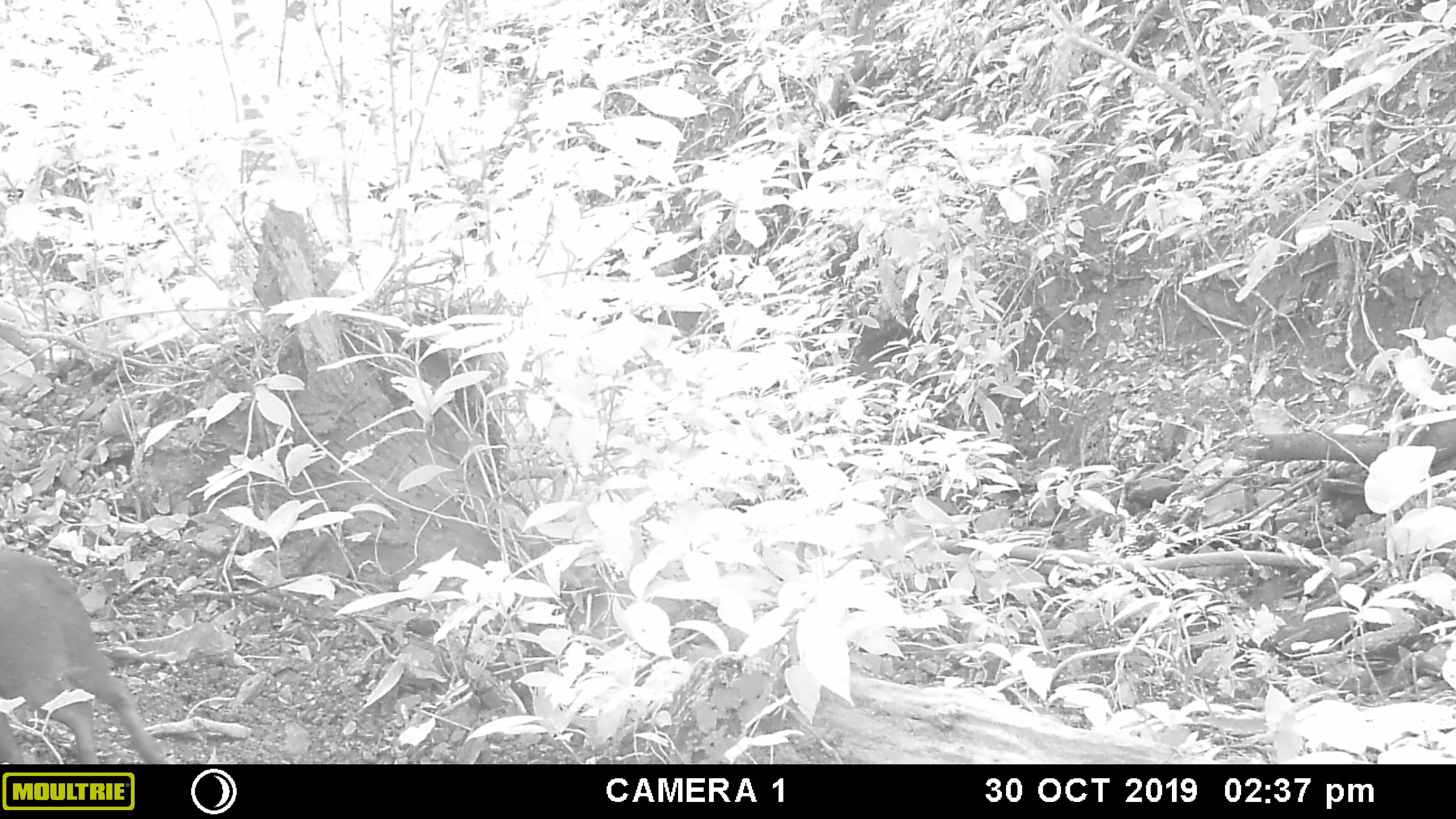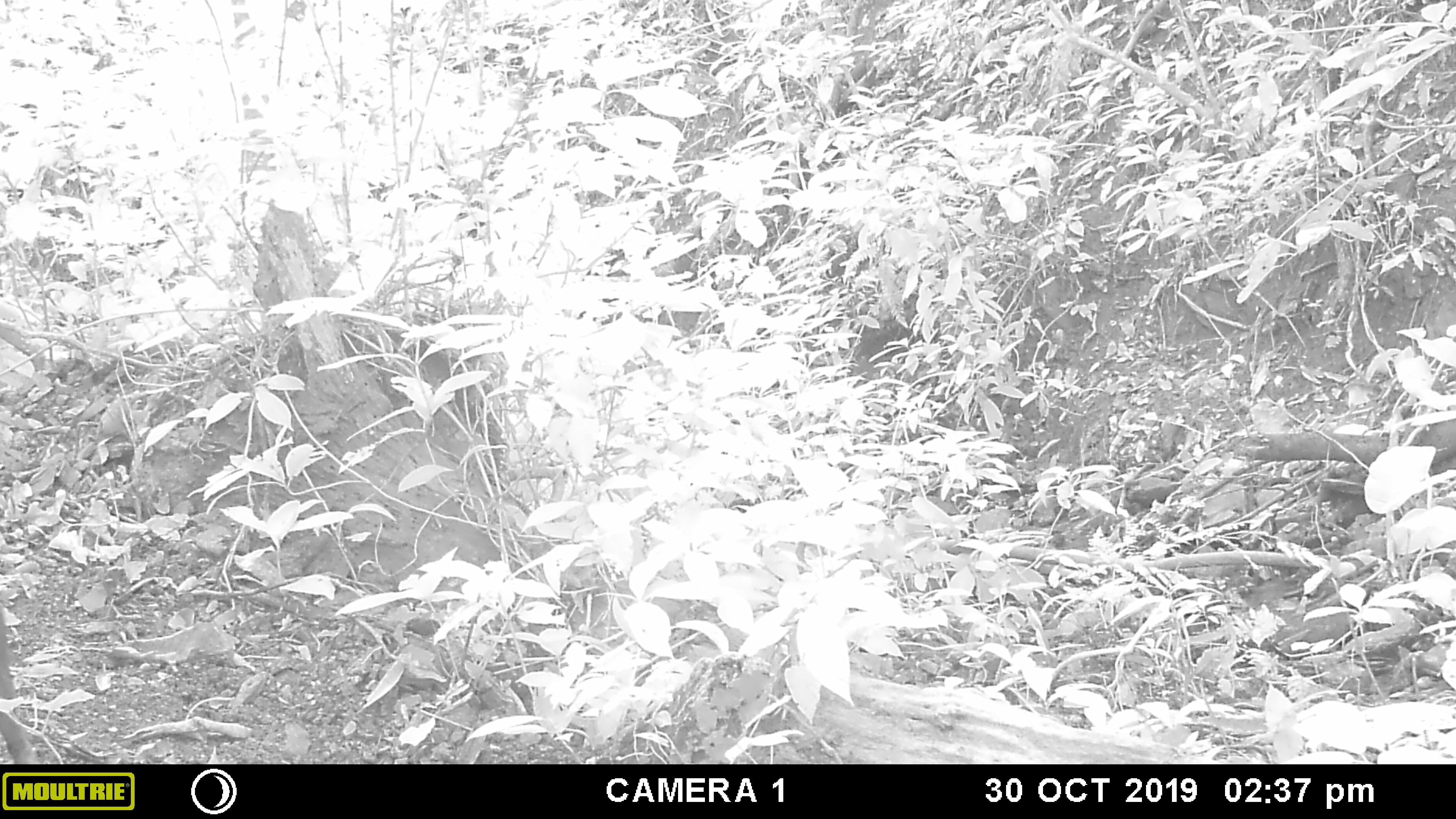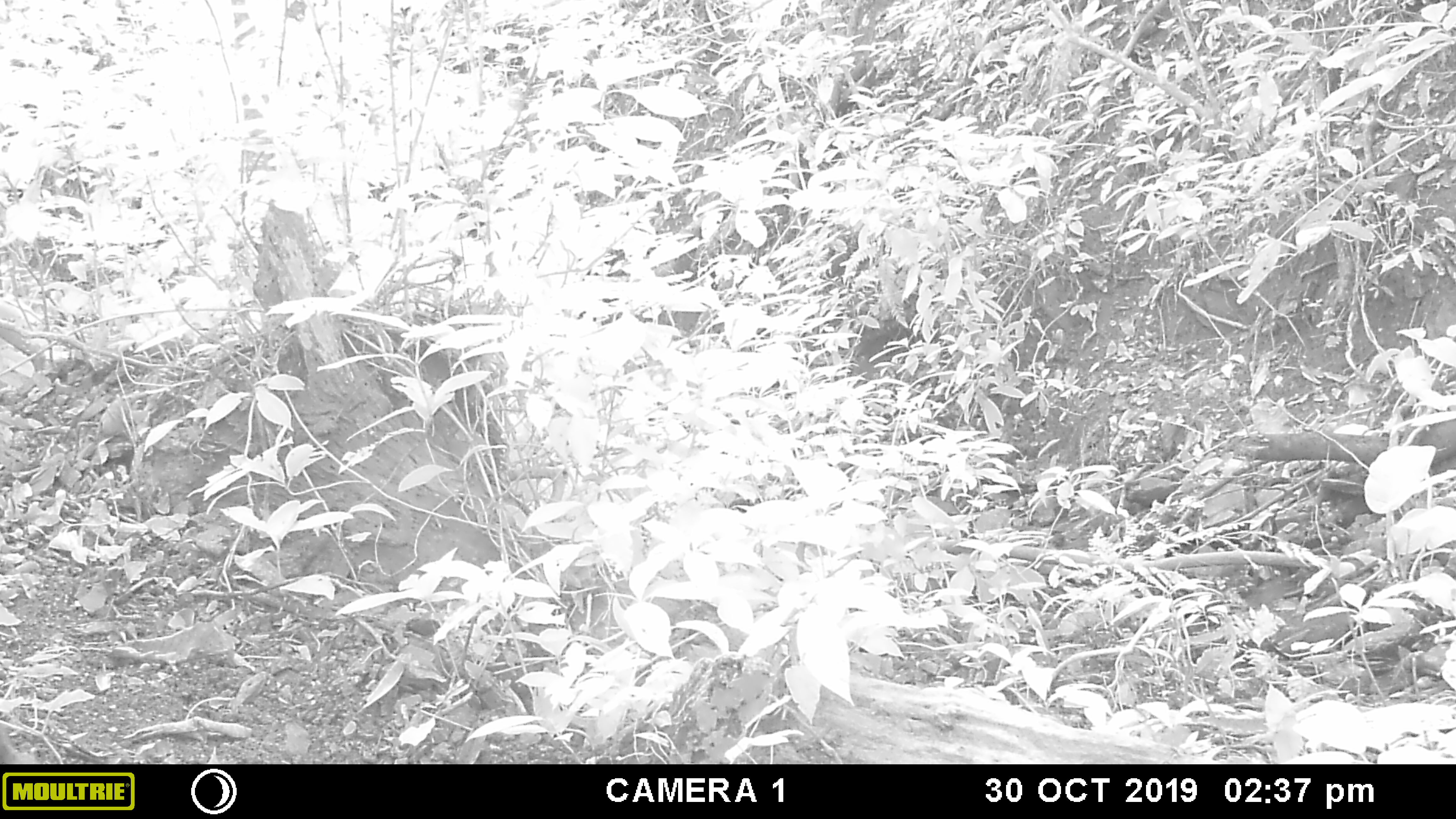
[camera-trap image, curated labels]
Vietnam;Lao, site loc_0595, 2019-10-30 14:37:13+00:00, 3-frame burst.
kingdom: Animalia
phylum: Chordata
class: Mammalia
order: Artiodactyla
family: Suidae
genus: Sus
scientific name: Sus scrofa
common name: eurasian wild pig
Eurasian wild pig (Sus scrofa). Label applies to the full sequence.